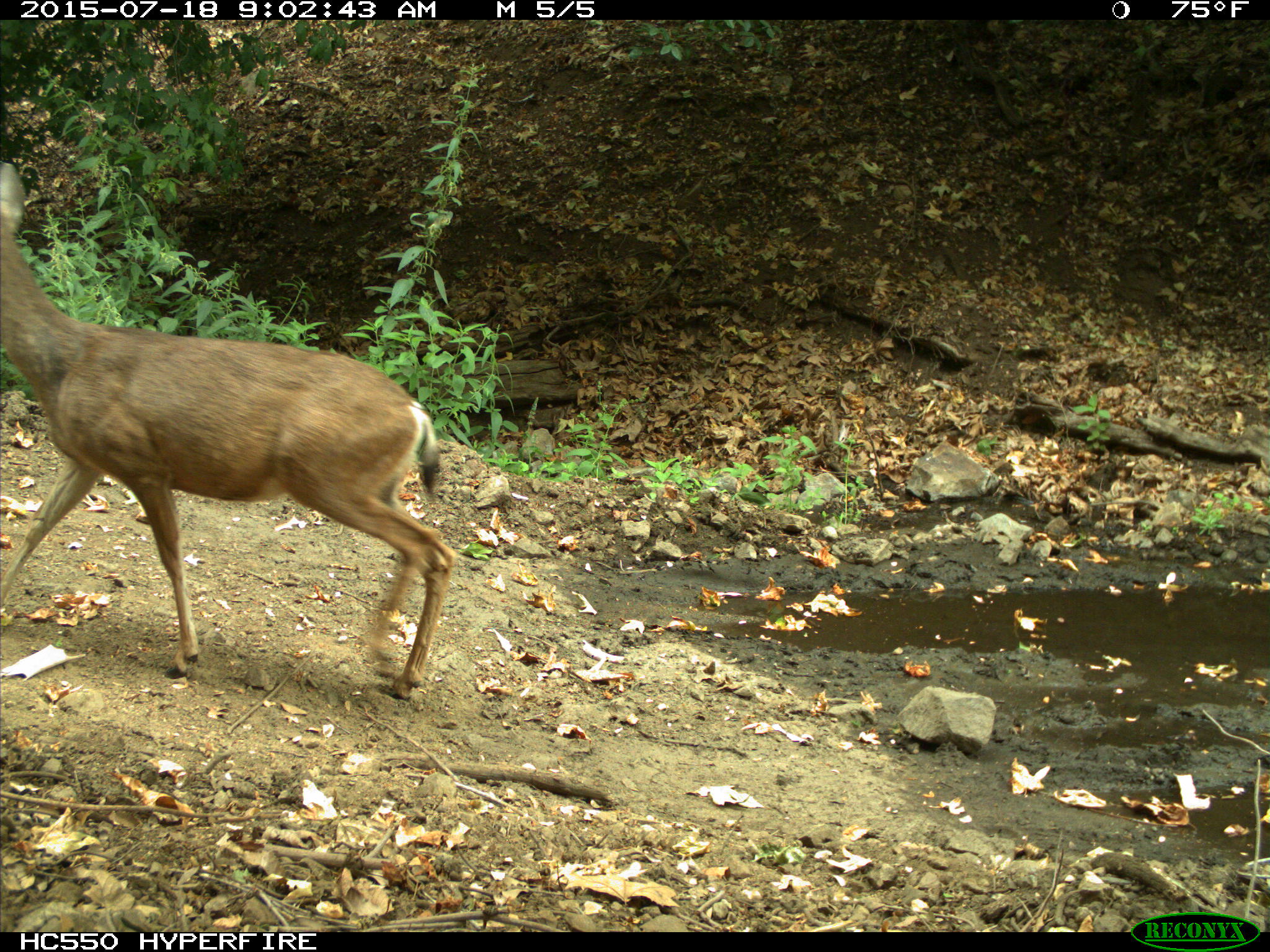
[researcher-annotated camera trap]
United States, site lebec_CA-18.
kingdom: Animalia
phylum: Chordata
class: Mammalia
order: Artiodactyla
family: Cervidae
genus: Odocoileus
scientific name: Odocoileus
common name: deer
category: unidentified deer